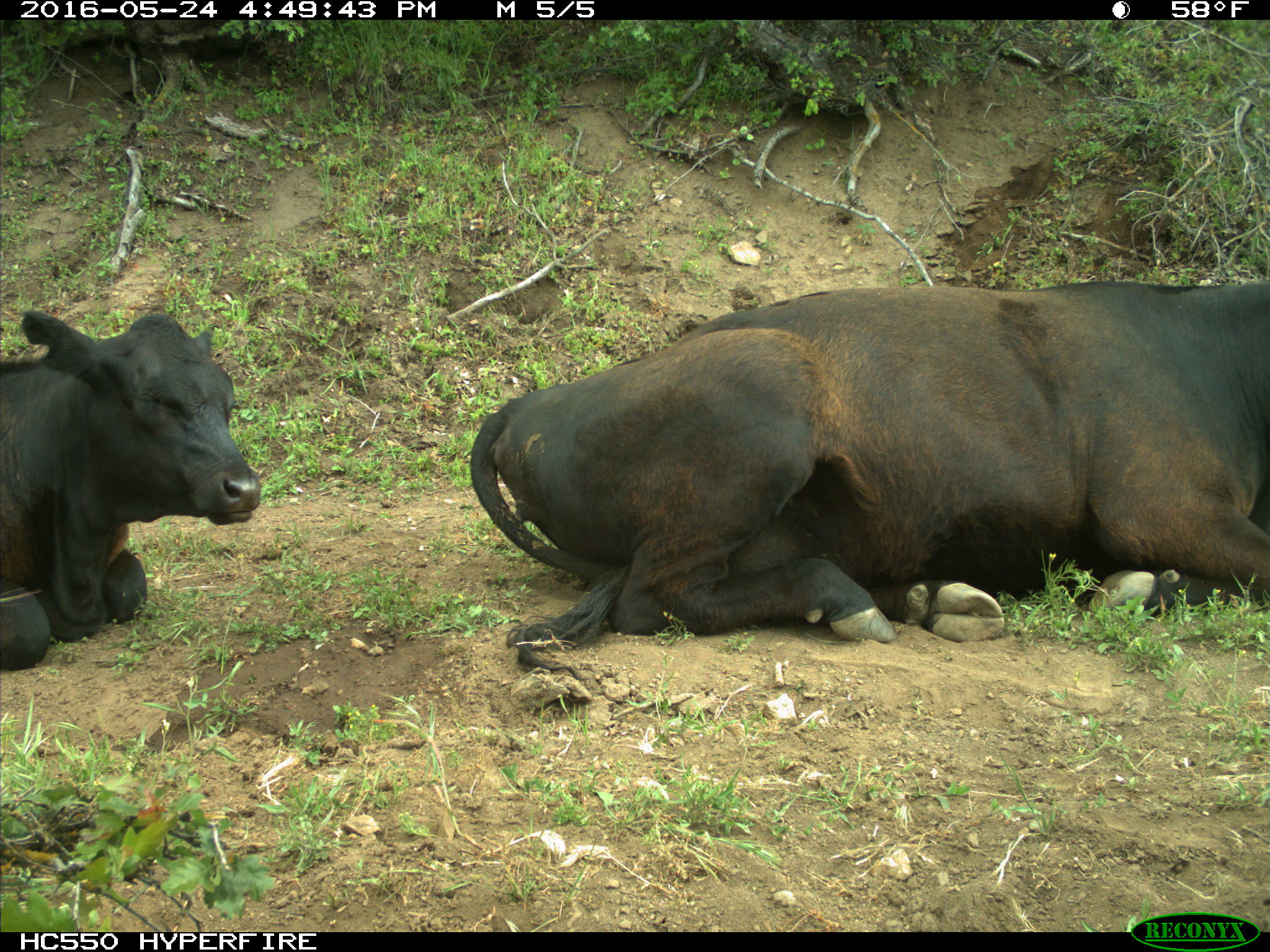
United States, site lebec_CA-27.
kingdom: Animalia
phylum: Chordata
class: Mammalia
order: Artiodactyla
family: Bovidae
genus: Bos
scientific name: Bos taurus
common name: domestic cow